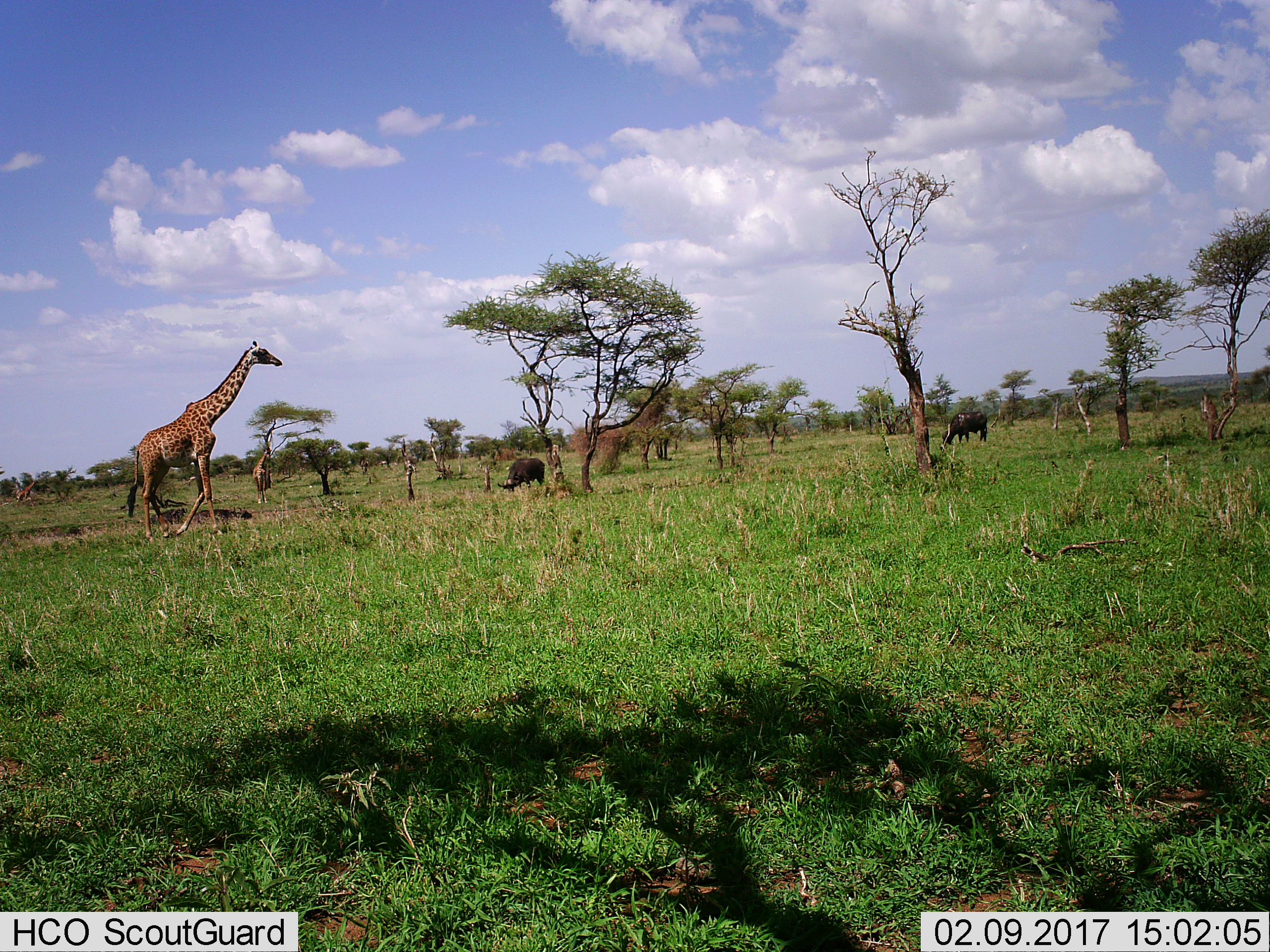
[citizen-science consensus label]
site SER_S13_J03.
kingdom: Animalia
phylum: Chordata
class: Mammalia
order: Artiodactyla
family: Bovidae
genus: Syncerus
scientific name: Syncerus caffer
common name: african buffalo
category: buffalo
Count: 2.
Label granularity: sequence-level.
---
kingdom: Animalia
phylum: Chordata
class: Mammalia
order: Artiodactyla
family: Giraffidae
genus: Giraffa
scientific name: Giraffa camelopardalis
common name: giraffe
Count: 2.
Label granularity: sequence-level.